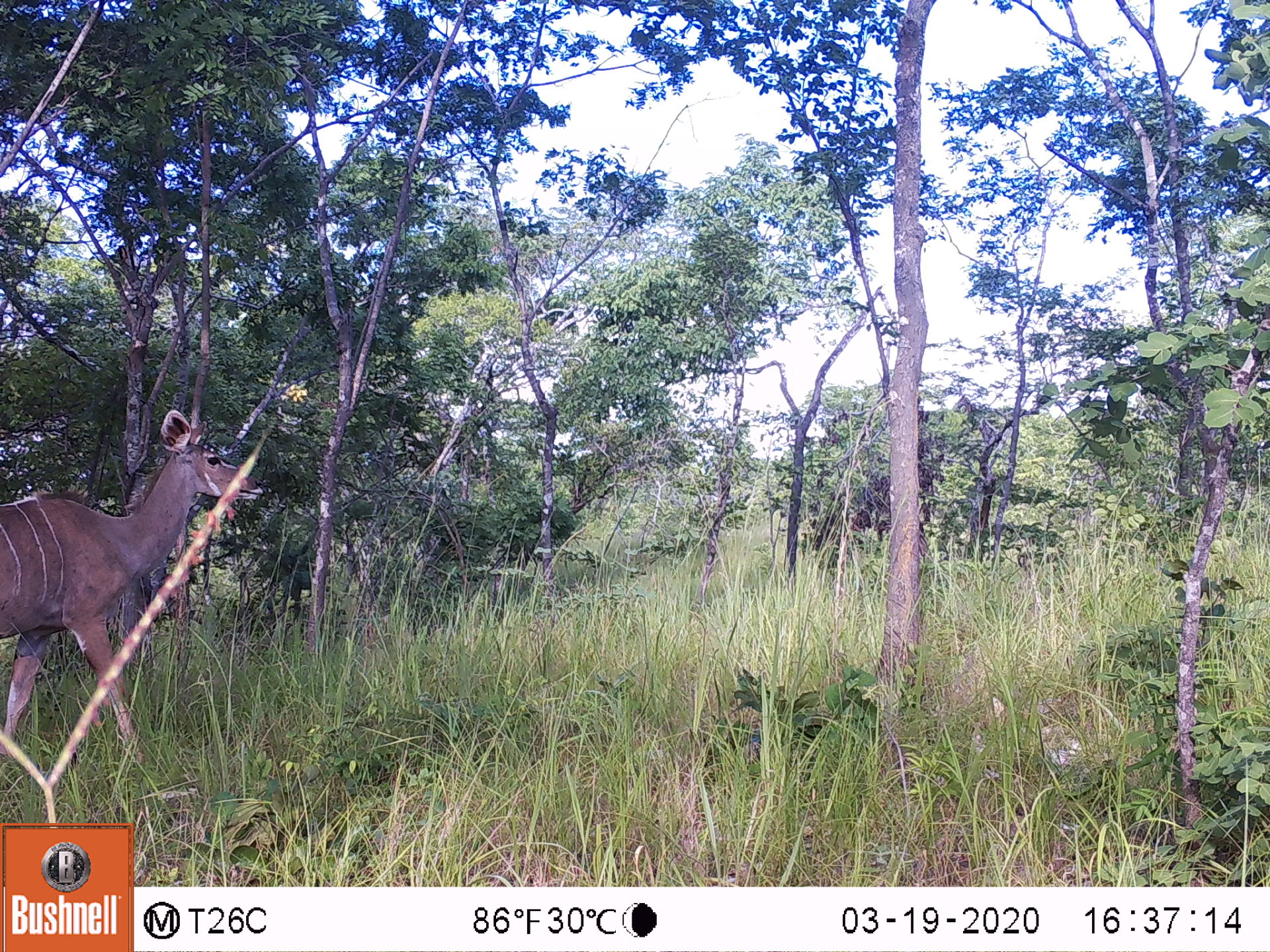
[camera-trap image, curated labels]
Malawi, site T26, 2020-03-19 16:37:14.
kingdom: Animalia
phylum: Chordata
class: Mammalia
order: Artiodactyla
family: Bovidae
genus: Tragelaphus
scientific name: Tragelaphus strepsiceros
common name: greater kudu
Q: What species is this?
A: Greater kudu (Tragelaphus strepsiceros).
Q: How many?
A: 1.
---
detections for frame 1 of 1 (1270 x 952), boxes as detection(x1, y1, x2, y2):
greater kudu: detection(3, 409, 260, 779)